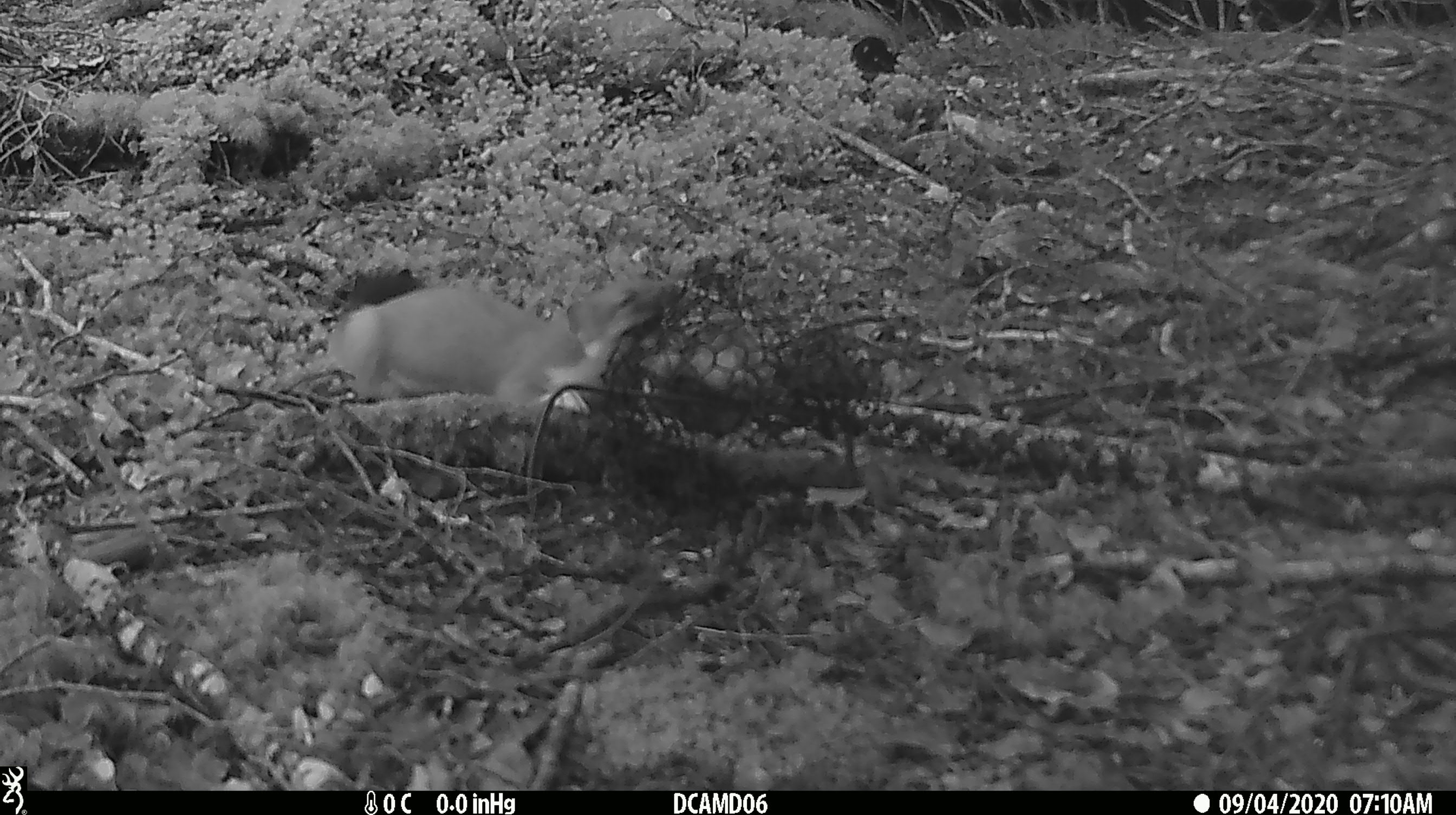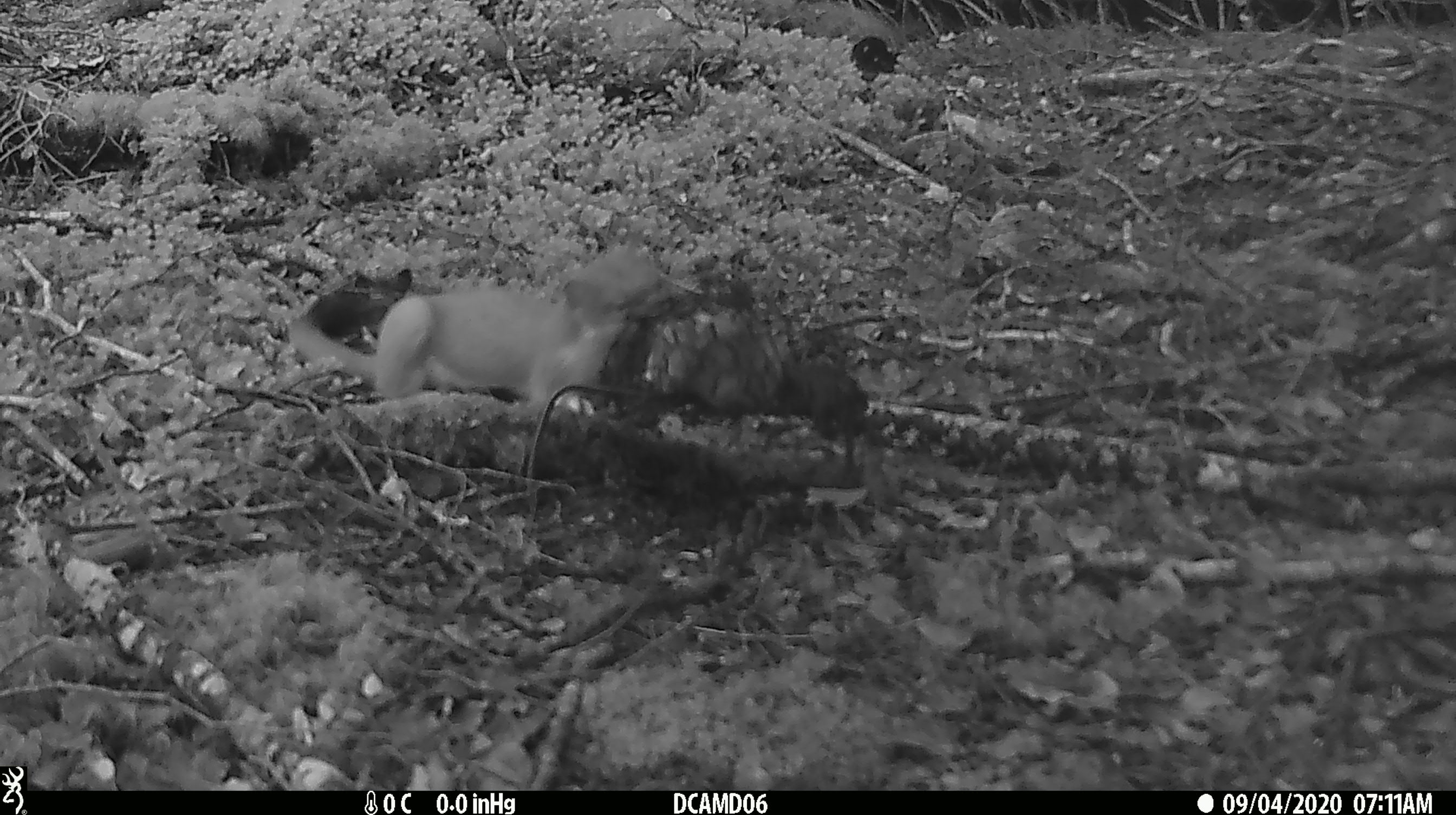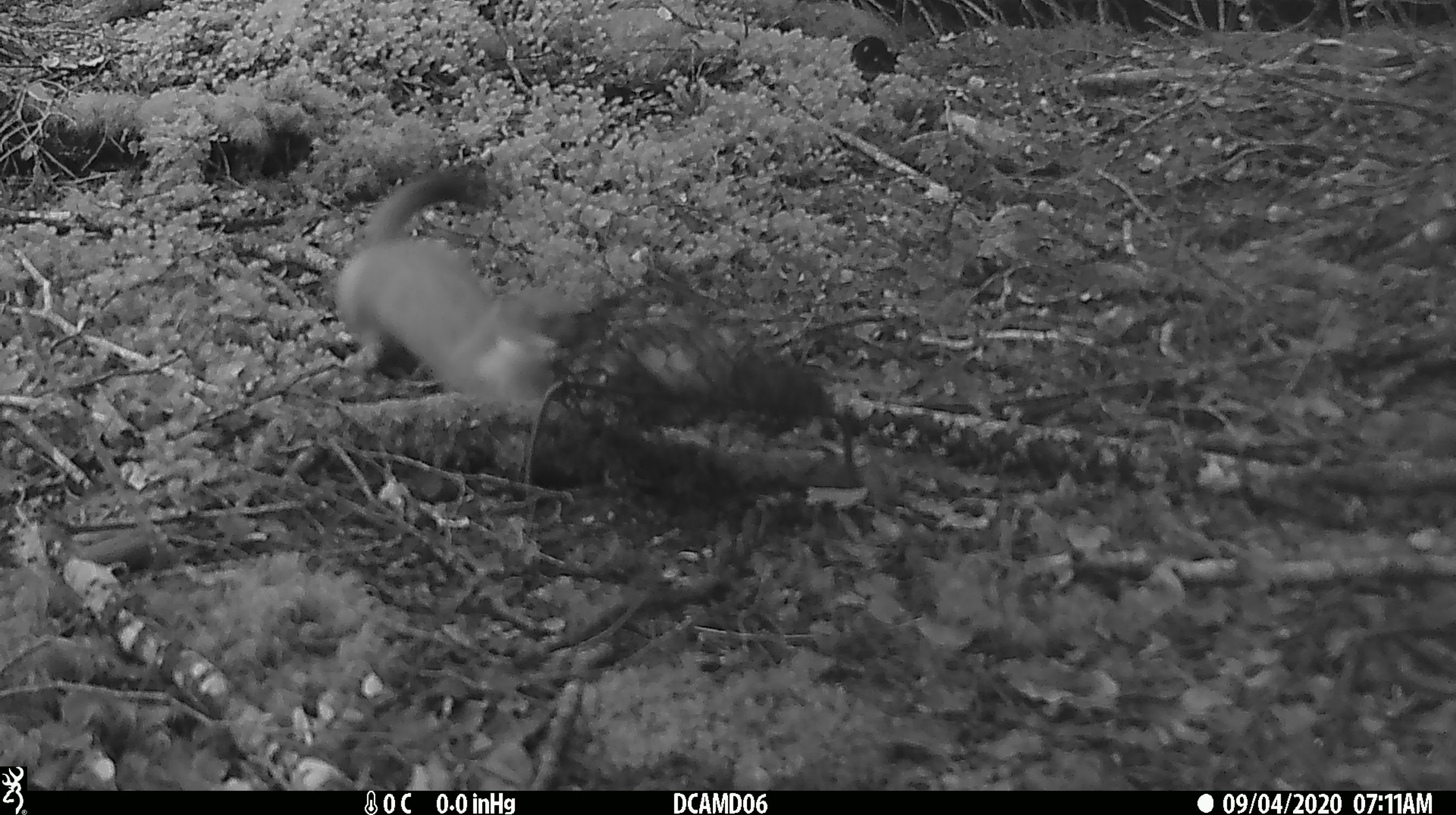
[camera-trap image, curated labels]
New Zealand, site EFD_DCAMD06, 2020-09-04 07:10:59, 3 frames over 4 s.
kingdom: Animalia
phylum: Chordata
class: Mammalia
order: Carnivora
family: Mustelidae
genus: Mustela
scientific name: Mustela erminea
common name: stoat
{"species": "stoat (Mustela erminea)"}